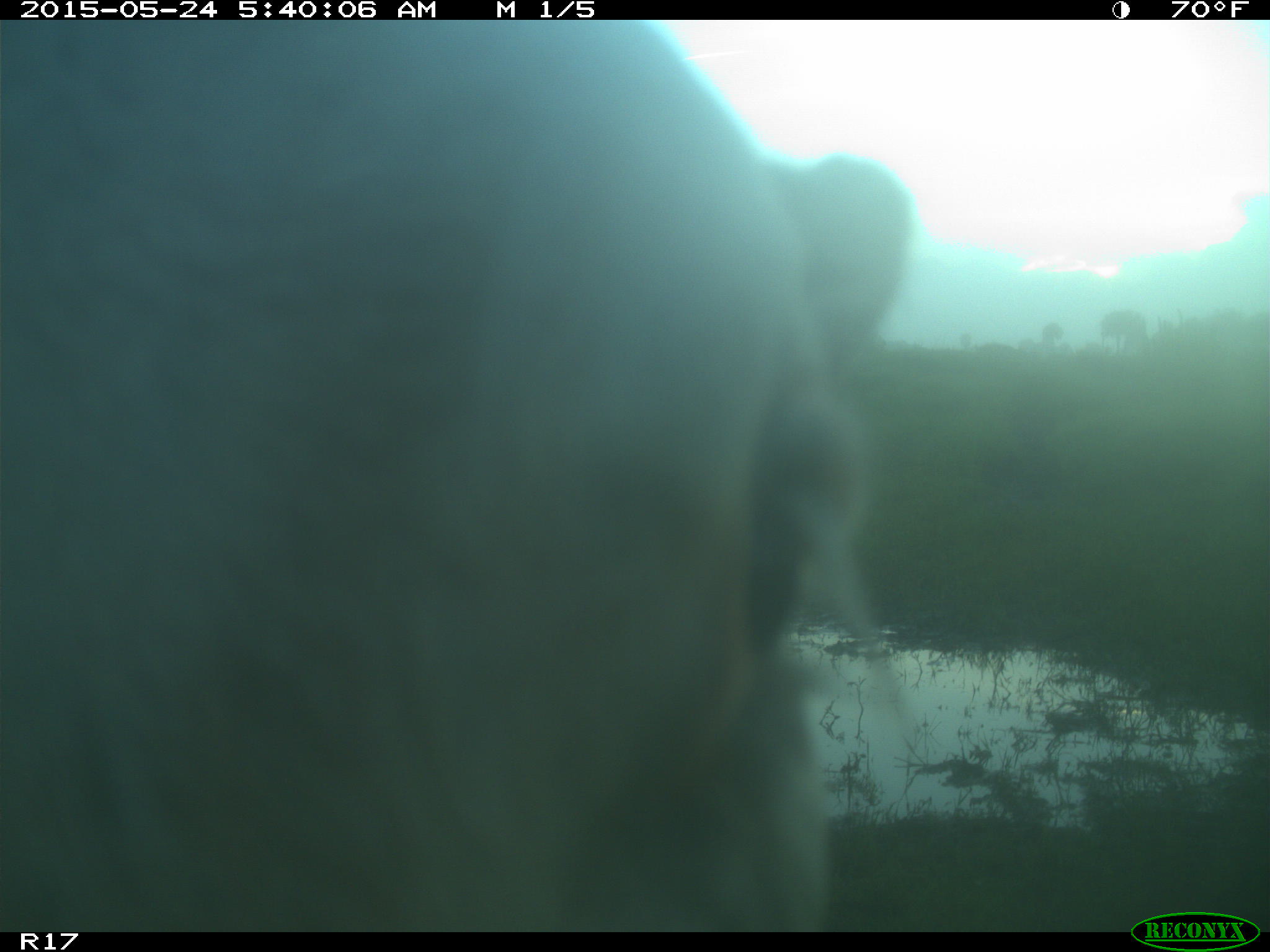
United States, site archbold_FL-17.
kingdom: Animalia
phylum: Chordata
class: Mammalia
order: Artiodactyla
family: Bovidae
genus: Bos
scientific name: Bos taurus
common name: domestic cow